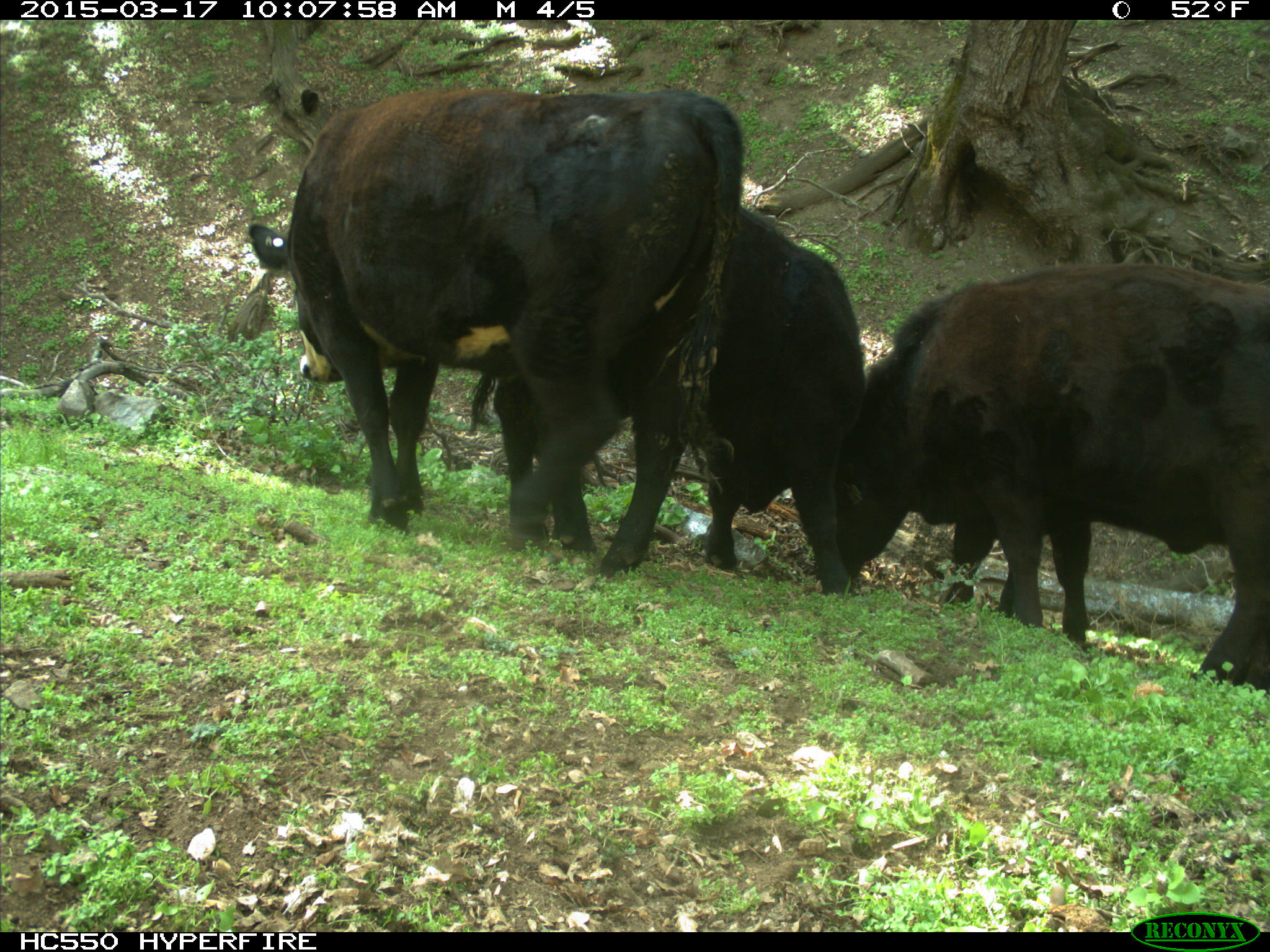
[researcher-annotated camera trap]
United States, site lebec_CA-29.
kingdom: Animalia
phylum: Chordata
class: Mammalia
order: Artiodactyla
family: Bovidae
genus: Bos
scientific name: Bos taurus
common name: domestic cow